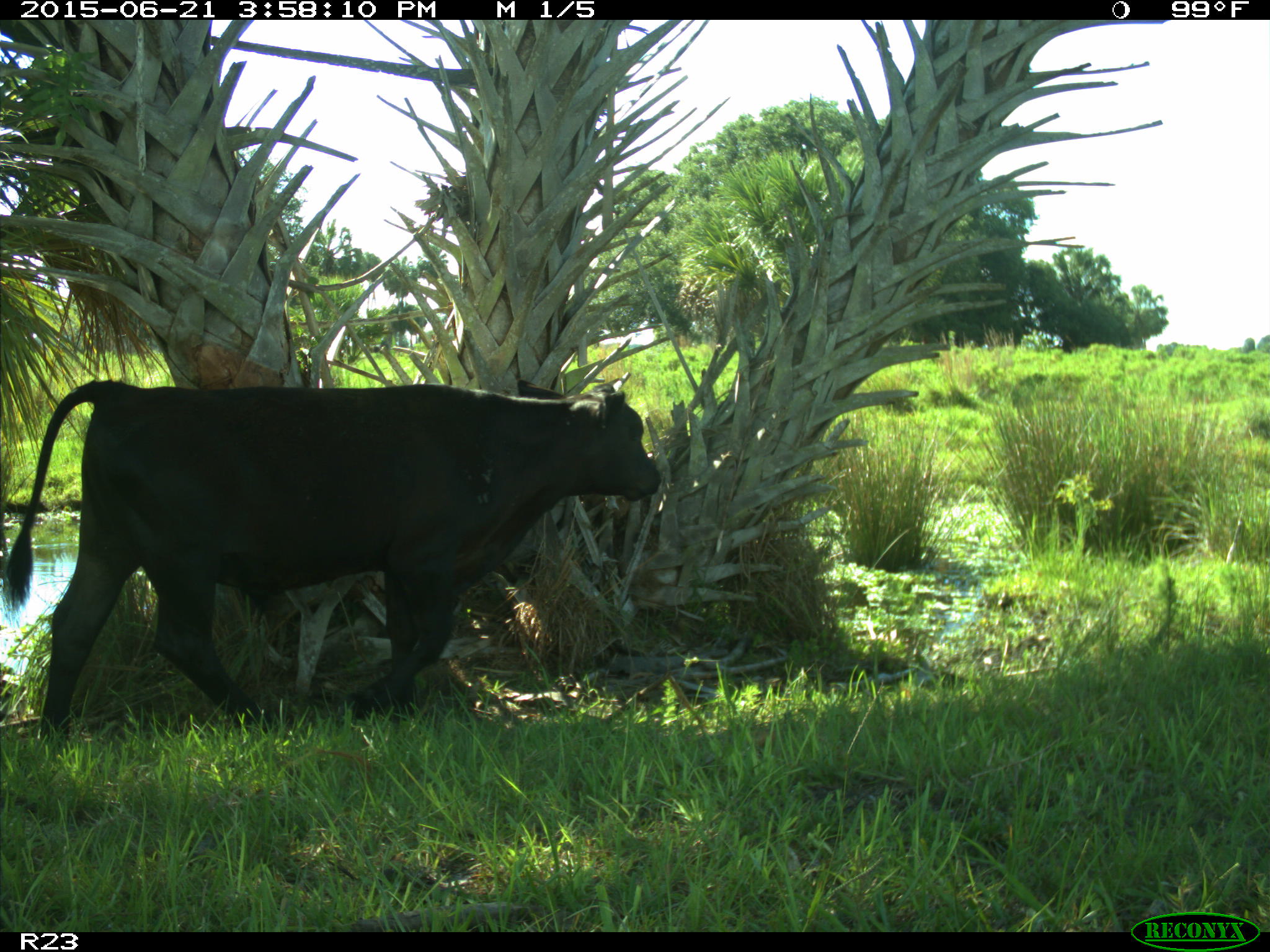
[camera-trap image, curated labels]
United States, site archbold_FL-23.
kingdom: Animalia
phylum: Chordata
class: Mammalia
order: Artiodactyla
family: Bovidae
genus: Bos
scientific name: Bos taurus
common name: domestic cow